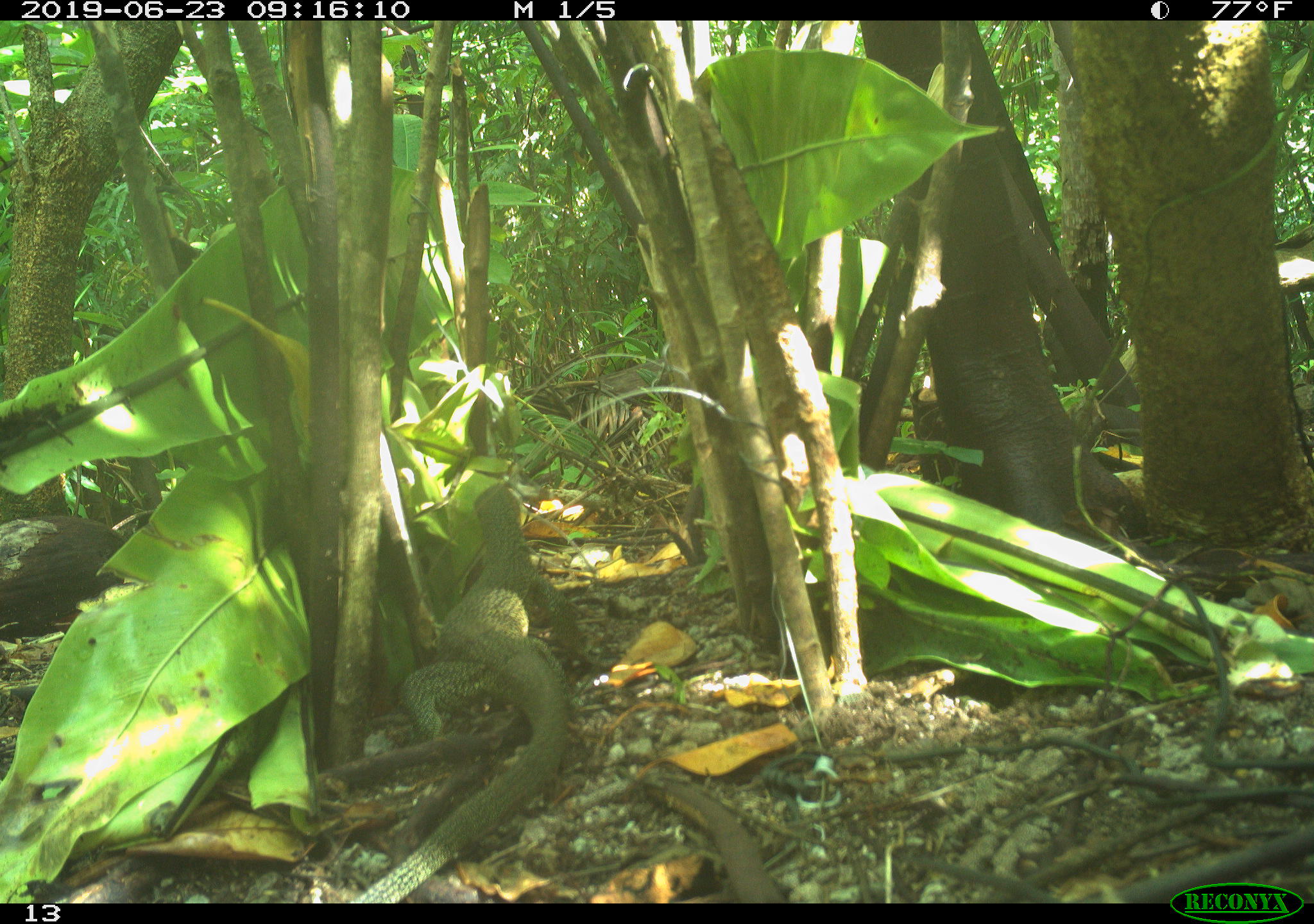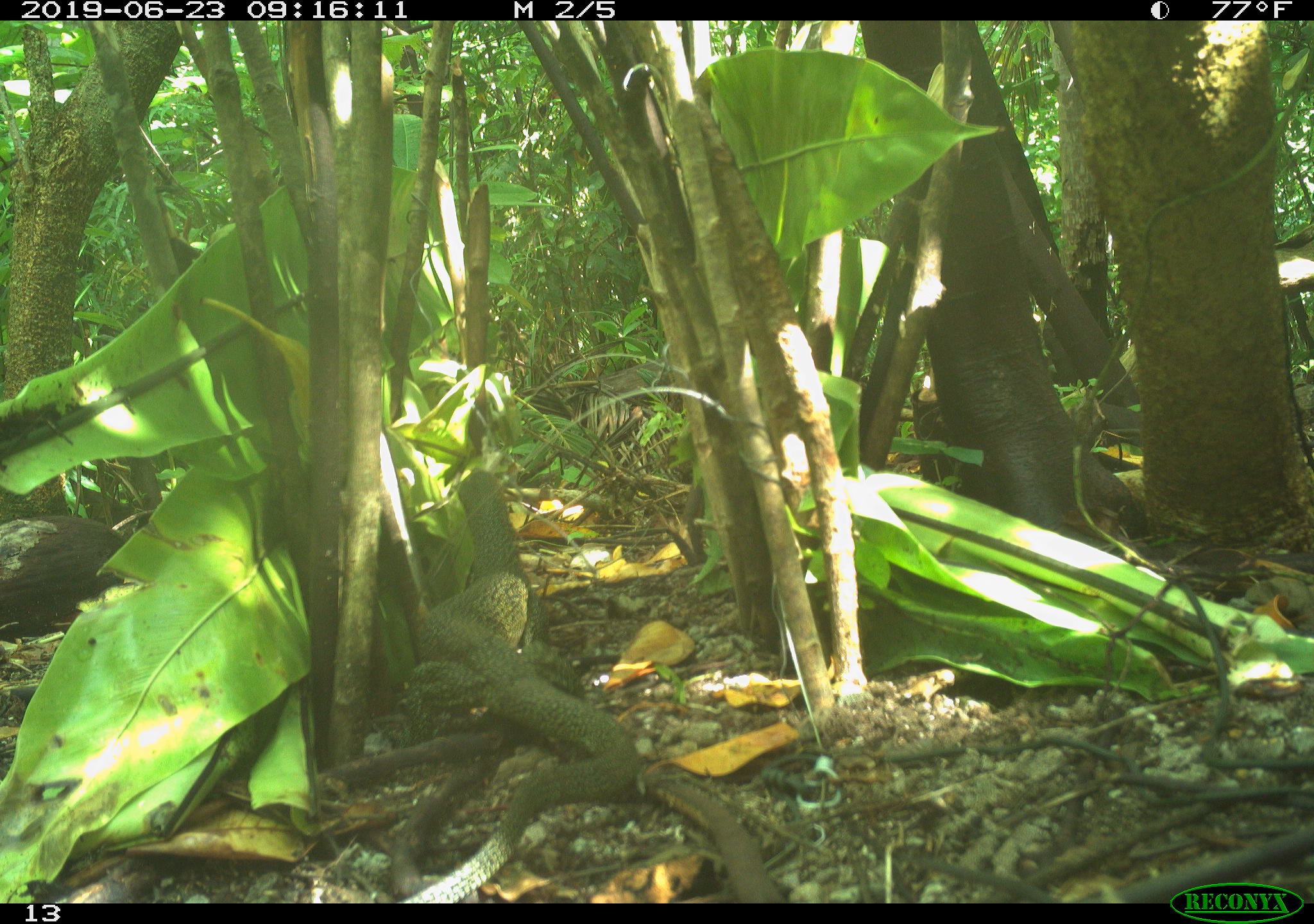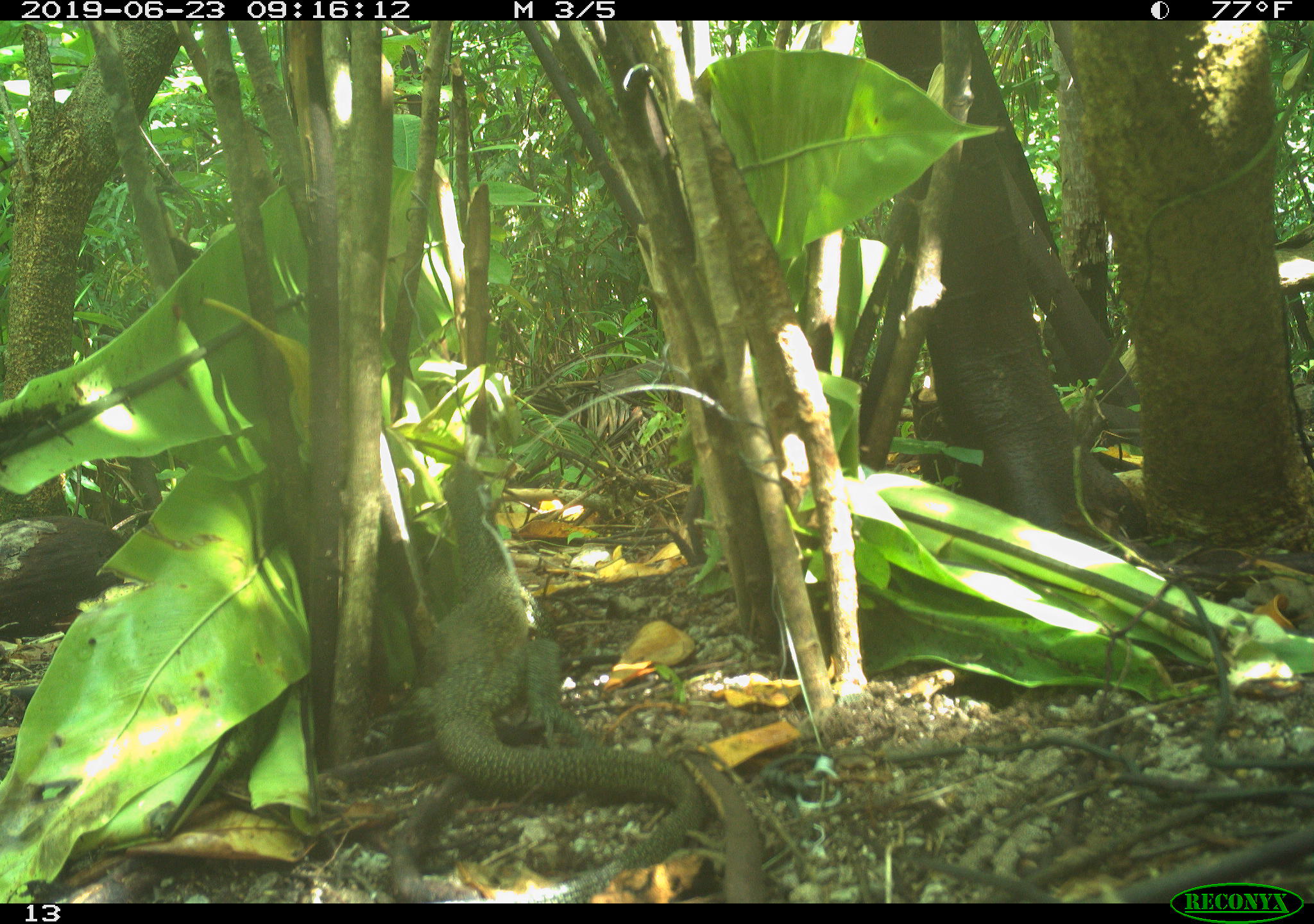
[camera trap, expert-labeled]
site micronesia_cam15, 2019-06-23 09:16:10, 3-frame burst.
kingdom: Animalia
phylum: Chordata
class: Reptilia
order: Squamata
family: Varanidae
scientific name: Varanidae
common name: monitor lizard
Monitor lizard (Varanidae).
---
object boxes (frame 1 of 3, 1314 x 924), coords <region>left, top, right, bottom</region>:
monitor lizard: <region>335, 472, 586, 907</region>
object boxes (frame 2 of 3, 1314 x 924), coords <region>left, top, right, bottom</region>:
monitor lizard: <region>380, 461, 645, 905</region>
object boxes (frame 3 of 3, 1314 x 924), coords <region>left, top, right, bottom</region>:
monitor lizard: <region>361, 433, 708, 903</region>